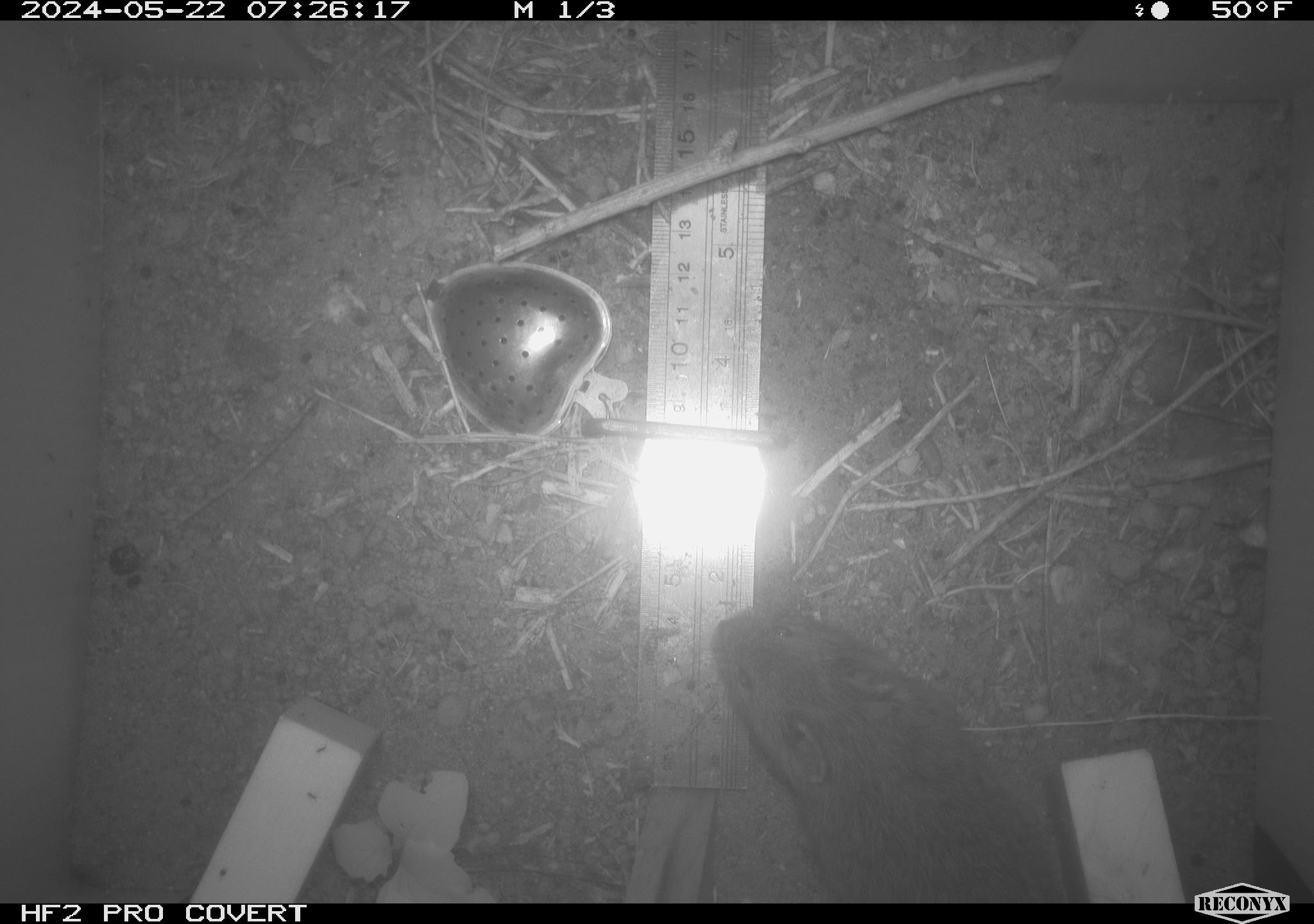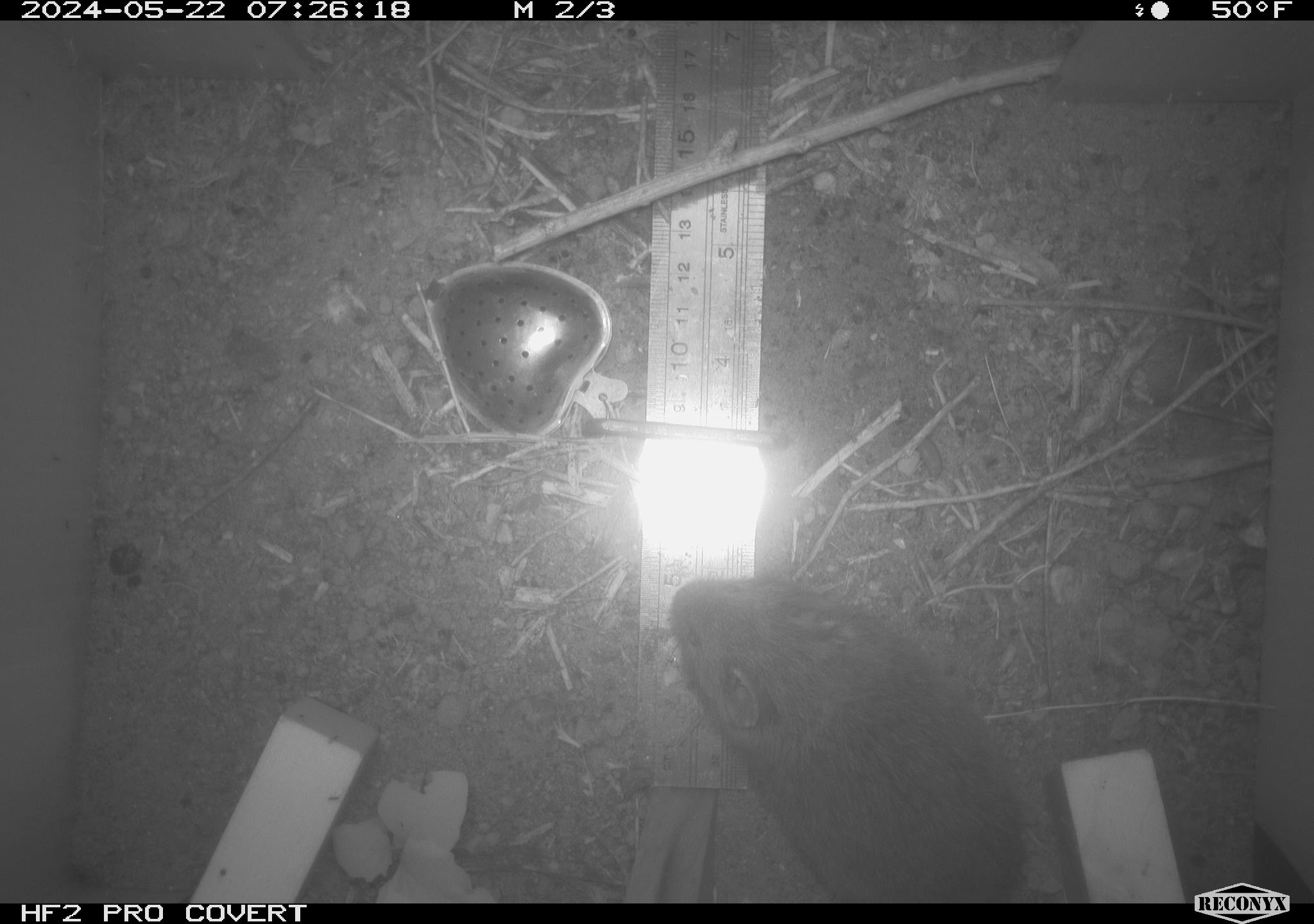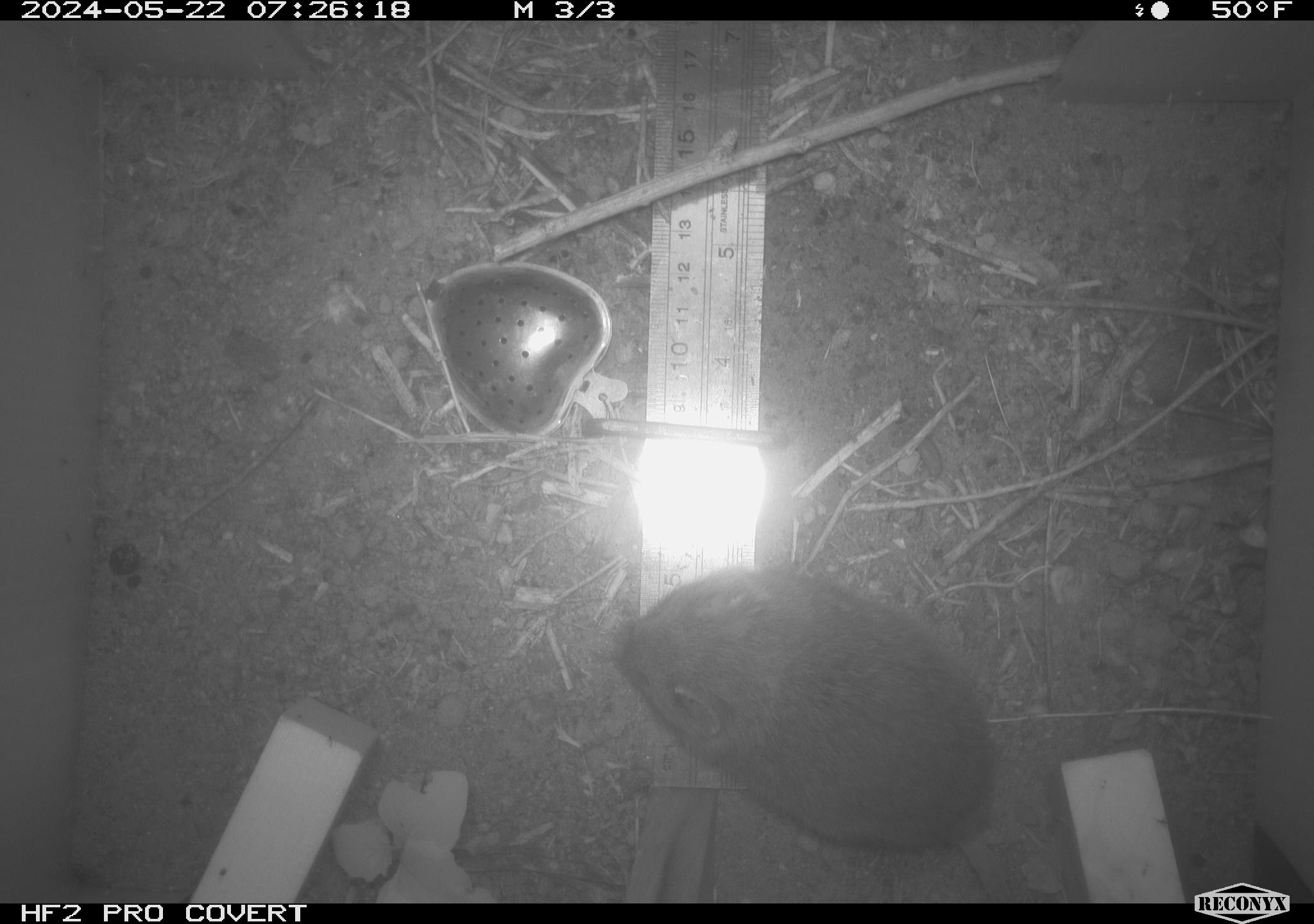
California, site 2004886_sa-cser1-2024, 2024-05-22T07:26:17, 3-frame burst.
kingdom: Animalia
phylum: Chordata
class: Mammalia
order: Rodentia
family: Cricetidae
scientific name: Cricetidae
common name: hamsters, voles, lemmings, and allies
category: cricetidae family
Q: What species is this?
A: Cricetidae family (hamsters, voles, lemmings, and allies) (Cricetidae).